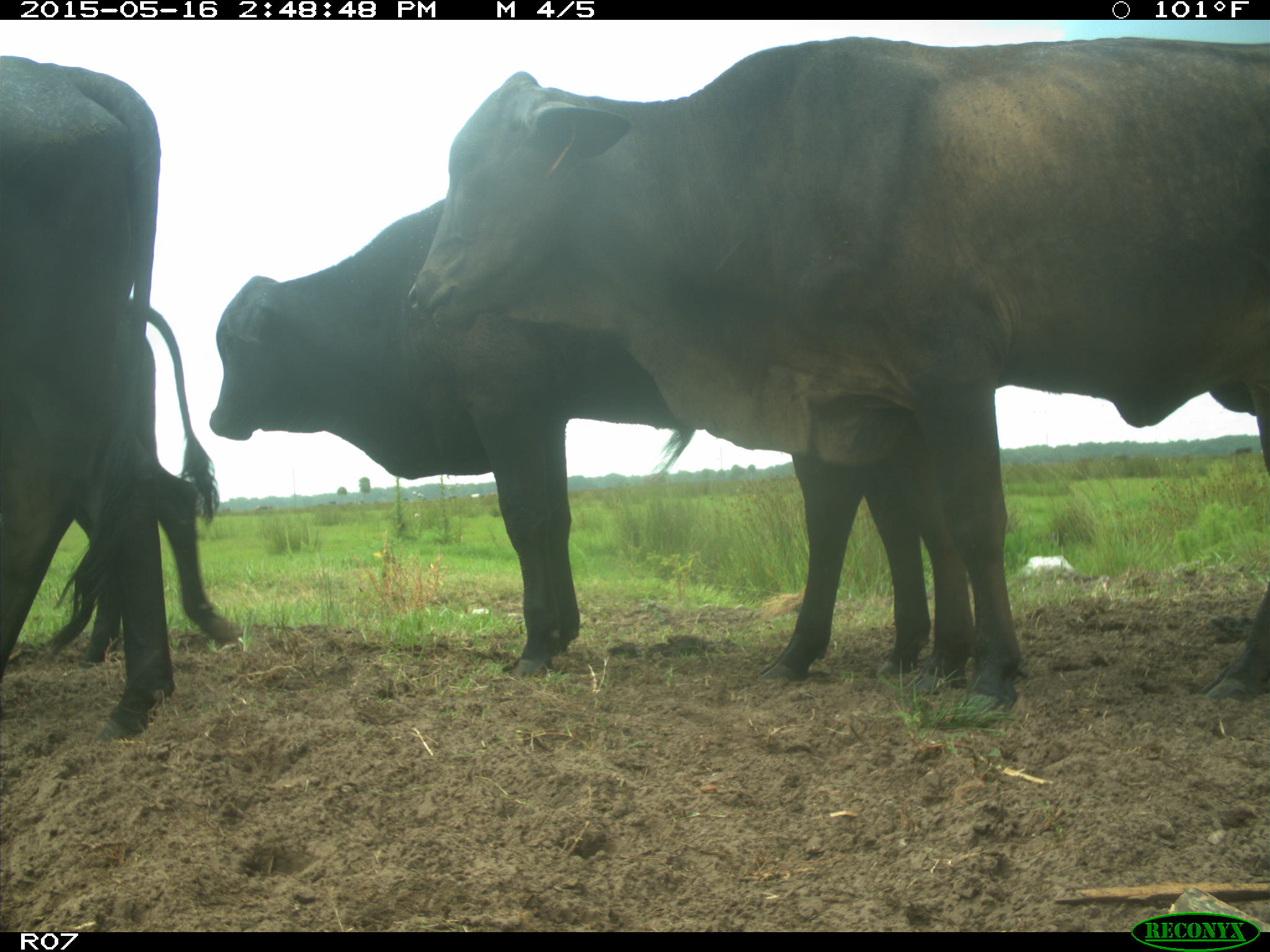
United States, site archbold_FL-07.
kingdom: Animalia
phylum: Chordata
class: Mammalia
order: Artiodactyla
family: Bovidae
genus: Bos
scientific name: Bos taurus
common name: domestic cow